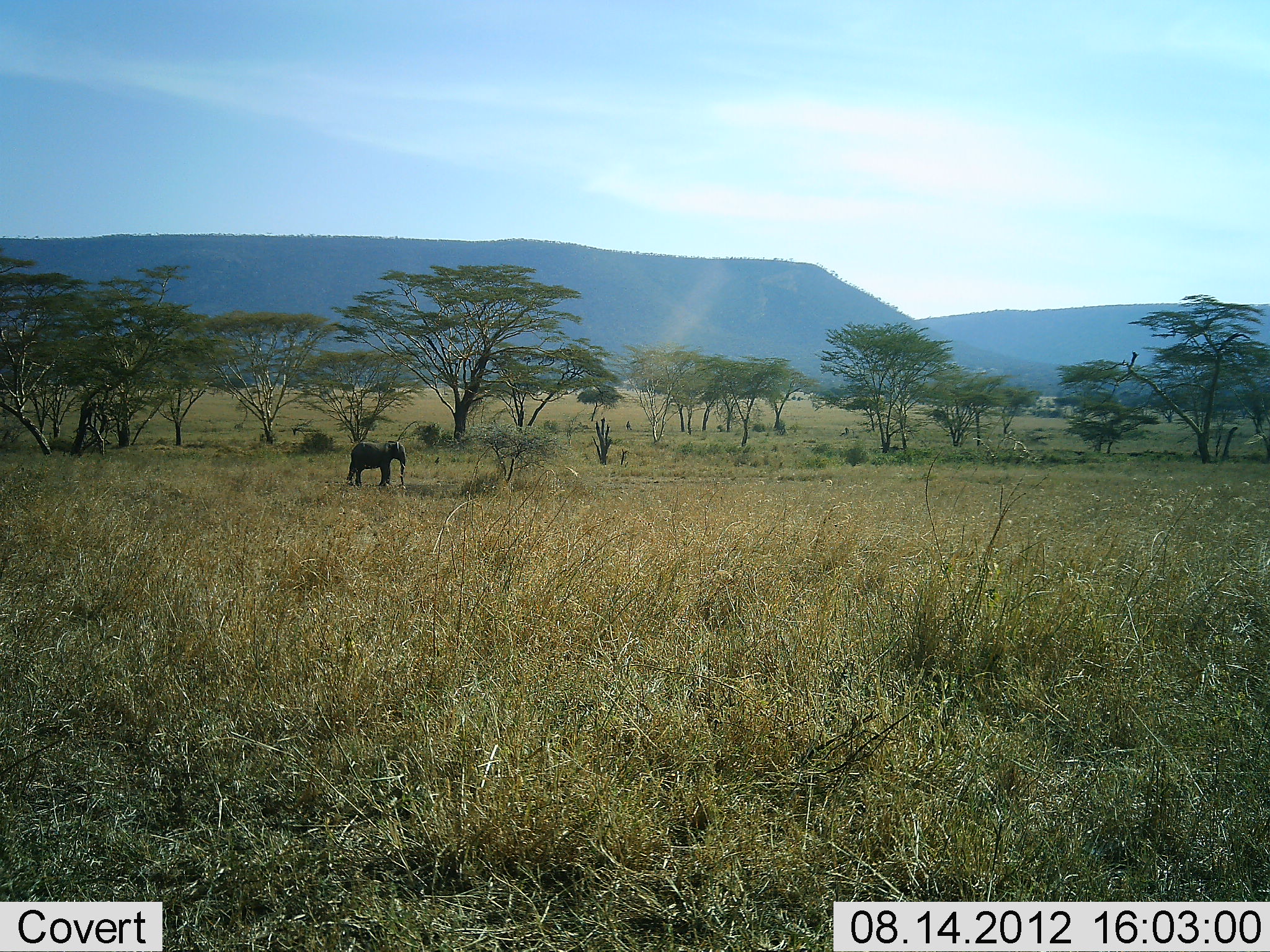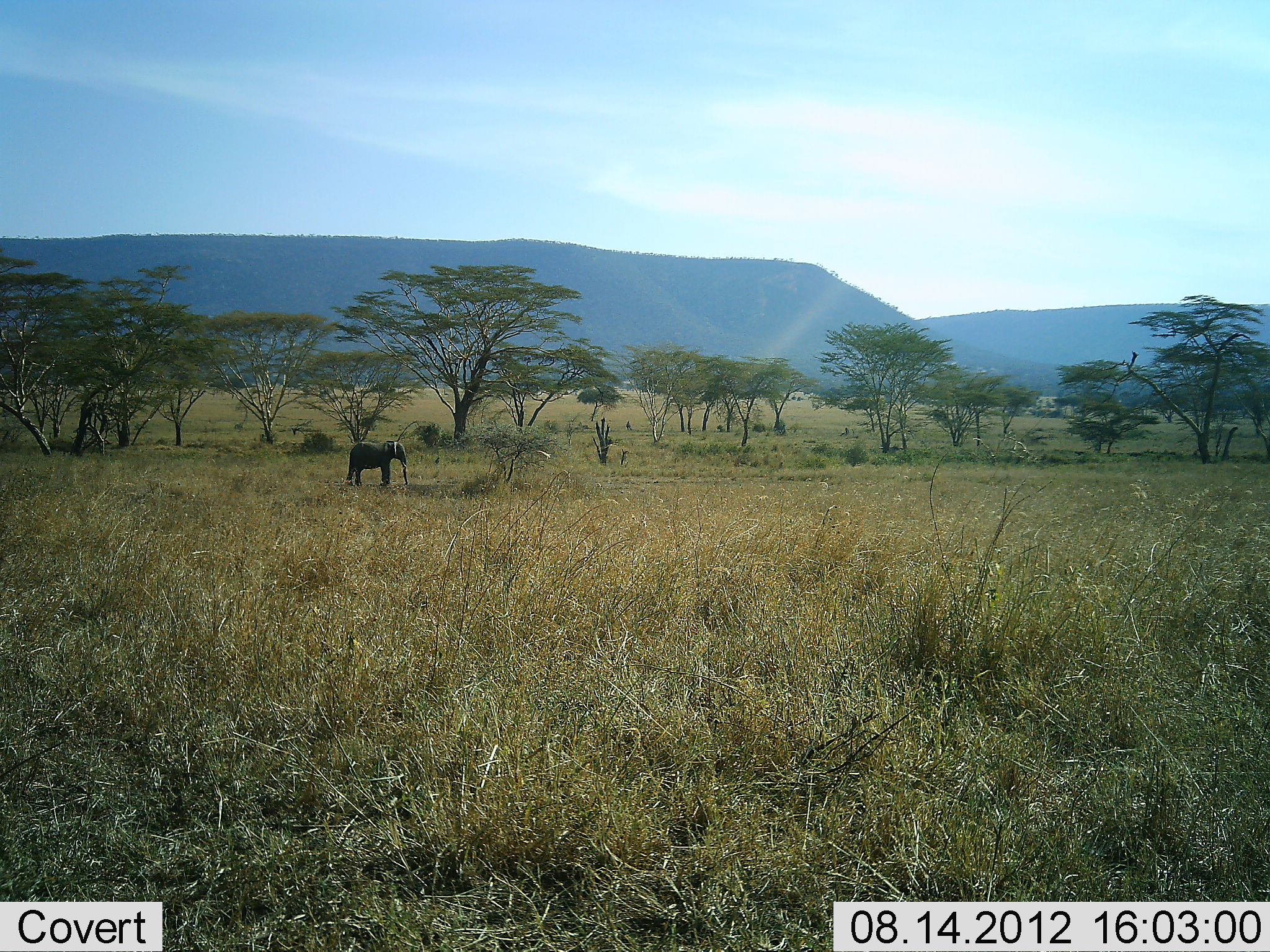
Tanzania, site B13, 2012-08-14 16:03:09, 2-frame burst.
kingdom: Animalia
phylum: Chordata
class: Mammalia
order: Proboscidea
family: Elephantidae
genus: Loxodonta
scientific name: Loxodonta africana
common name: african bush elephant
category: elephant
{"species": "elephant (african bush elephant) (Loxodonta africana)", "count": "1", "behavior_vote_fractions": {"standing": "100%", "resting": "0%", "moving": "0%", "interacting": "0%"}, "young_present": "40%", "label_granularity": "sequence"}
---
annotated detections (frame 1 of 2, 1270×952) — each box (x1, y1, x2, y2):
animal: (345, 440, 407, 487)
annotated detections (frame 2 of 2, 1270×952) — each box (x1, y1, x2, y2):
animal: (345, 440, 409, 487)